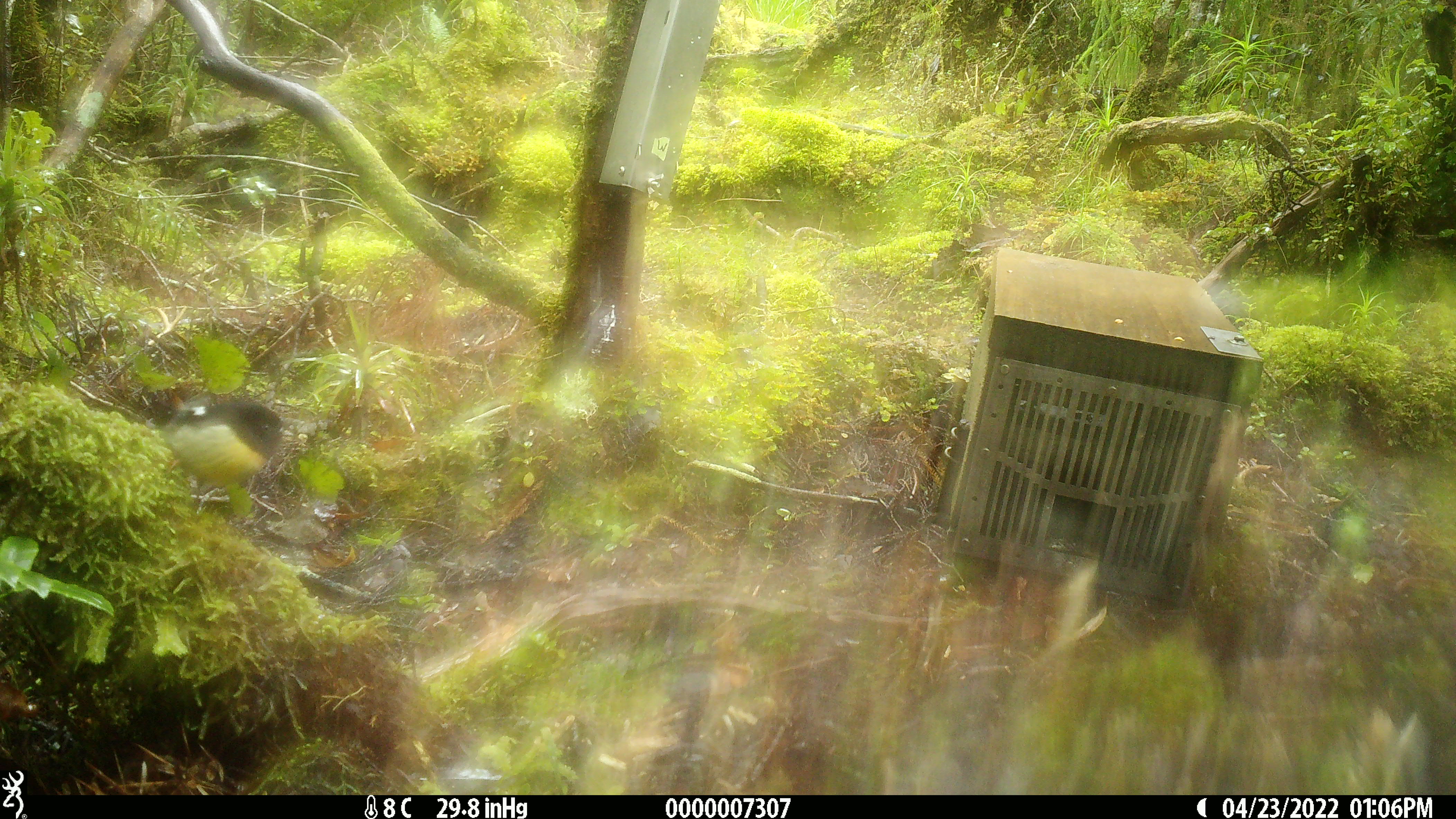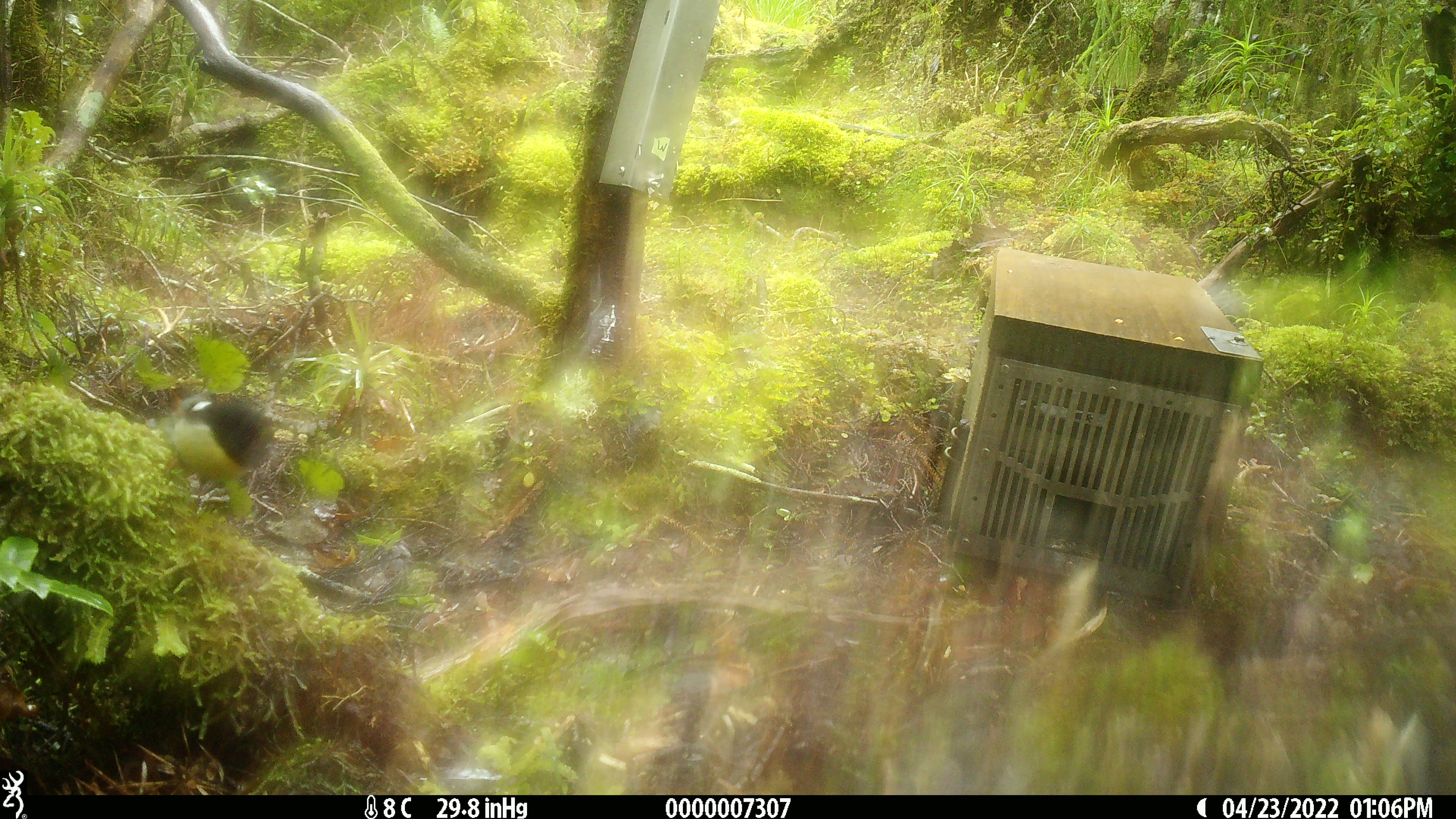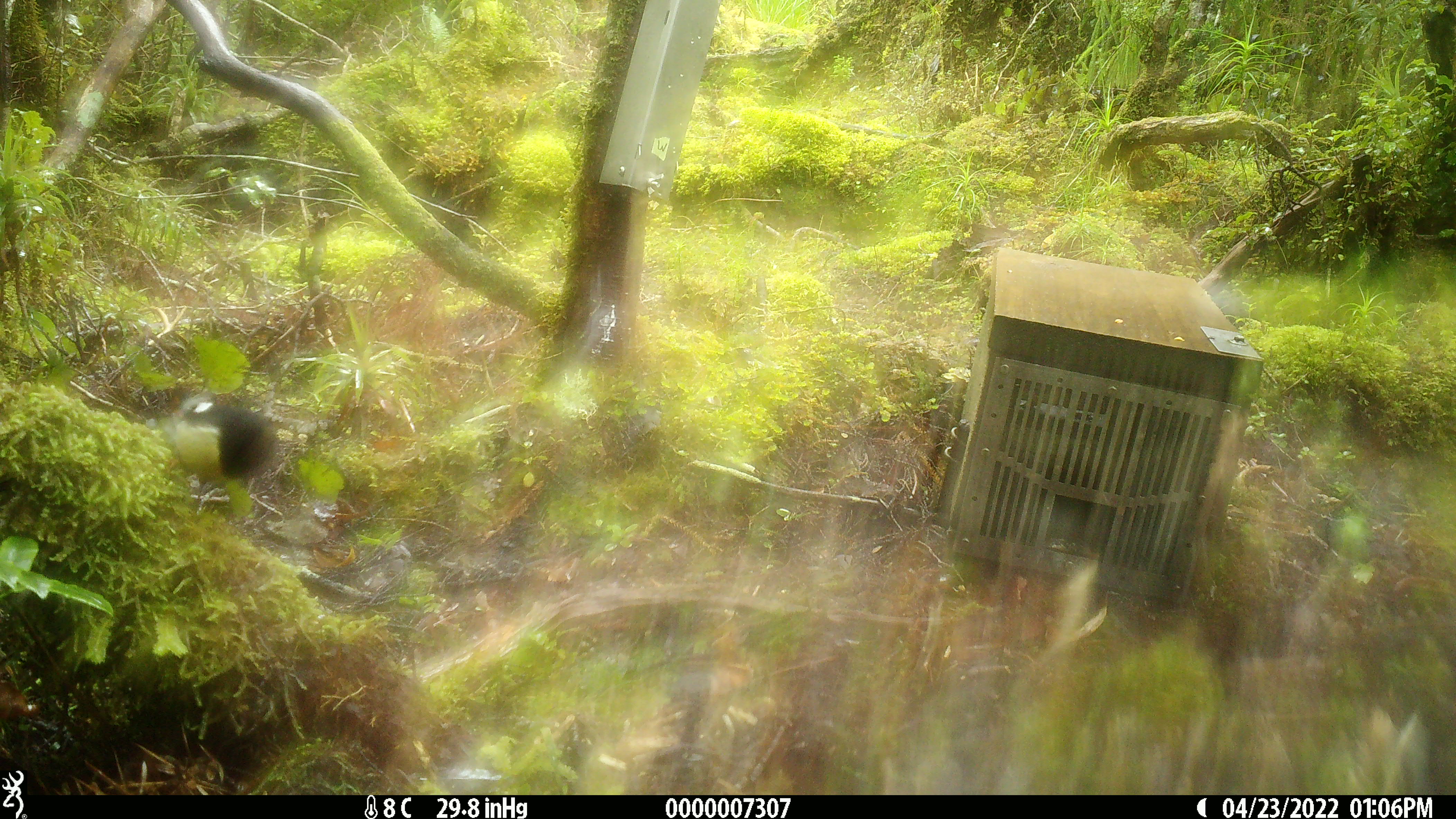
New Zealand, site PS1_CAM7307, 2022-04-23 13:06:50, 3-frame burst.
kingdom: Animalia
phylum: Chordata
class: Aves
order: Passeriformes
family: Petroicidae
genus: Petroica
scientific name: Petroica macrocephala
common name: tomtit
Tomtit (Petroica macrocephala).